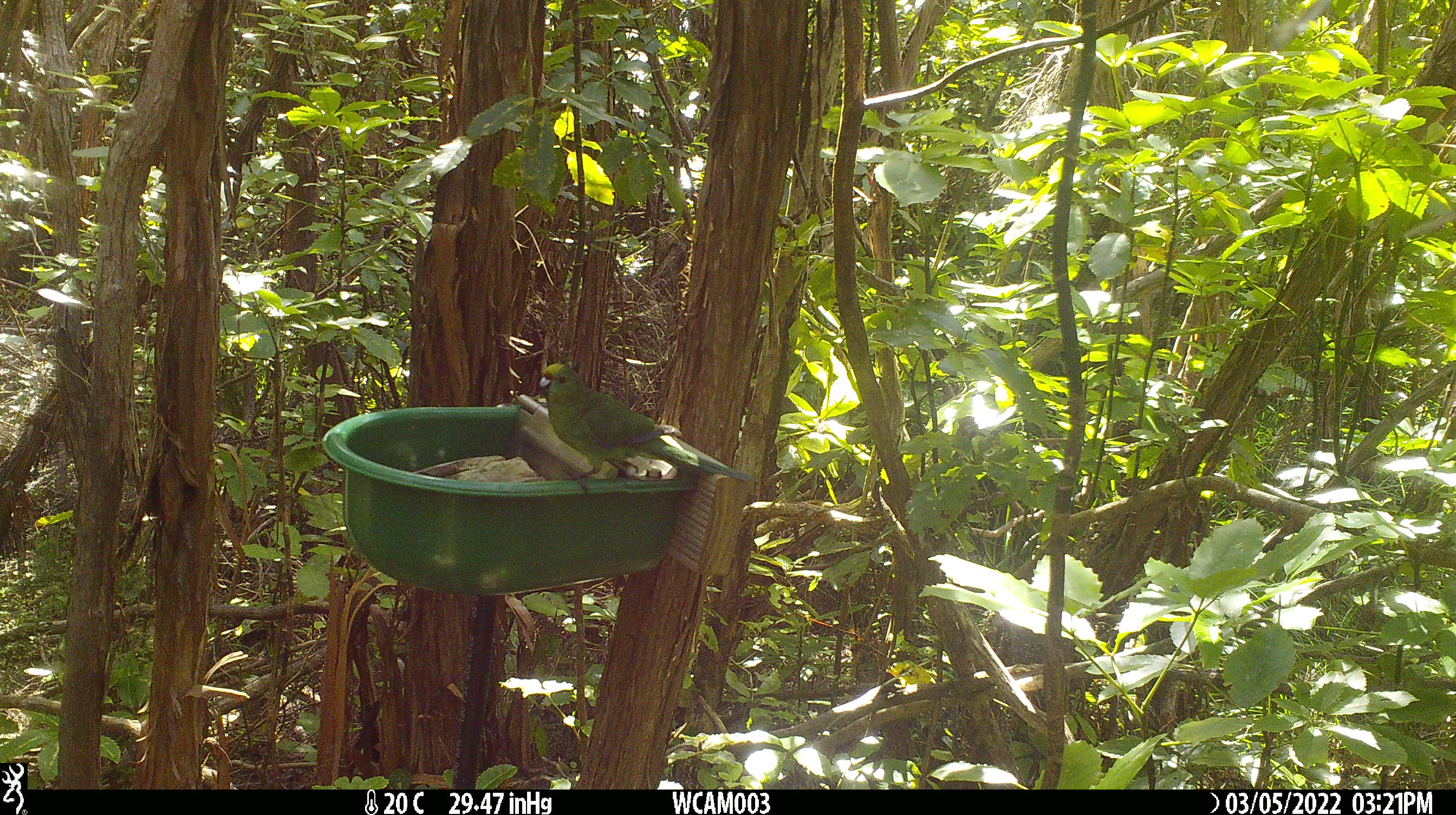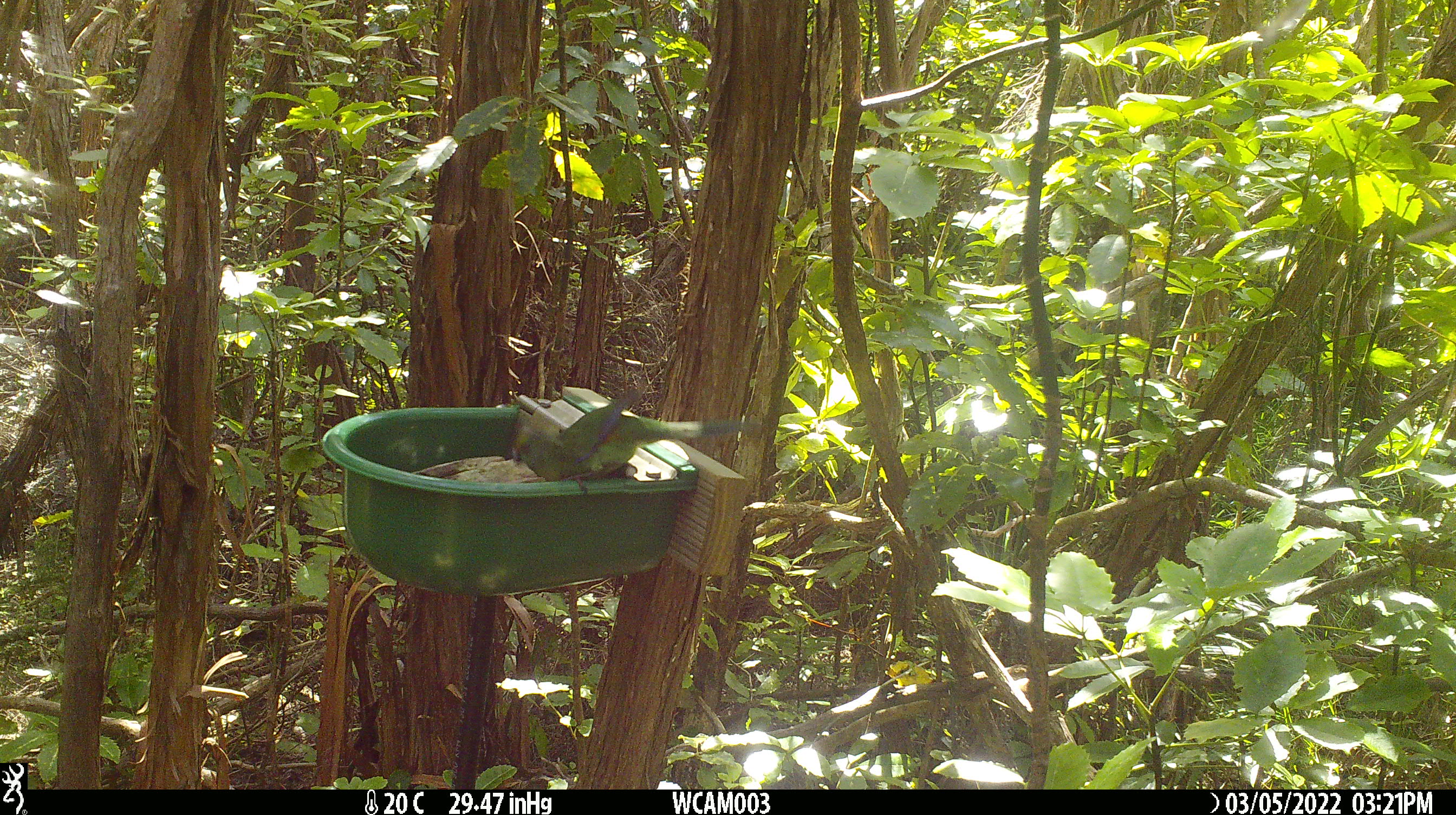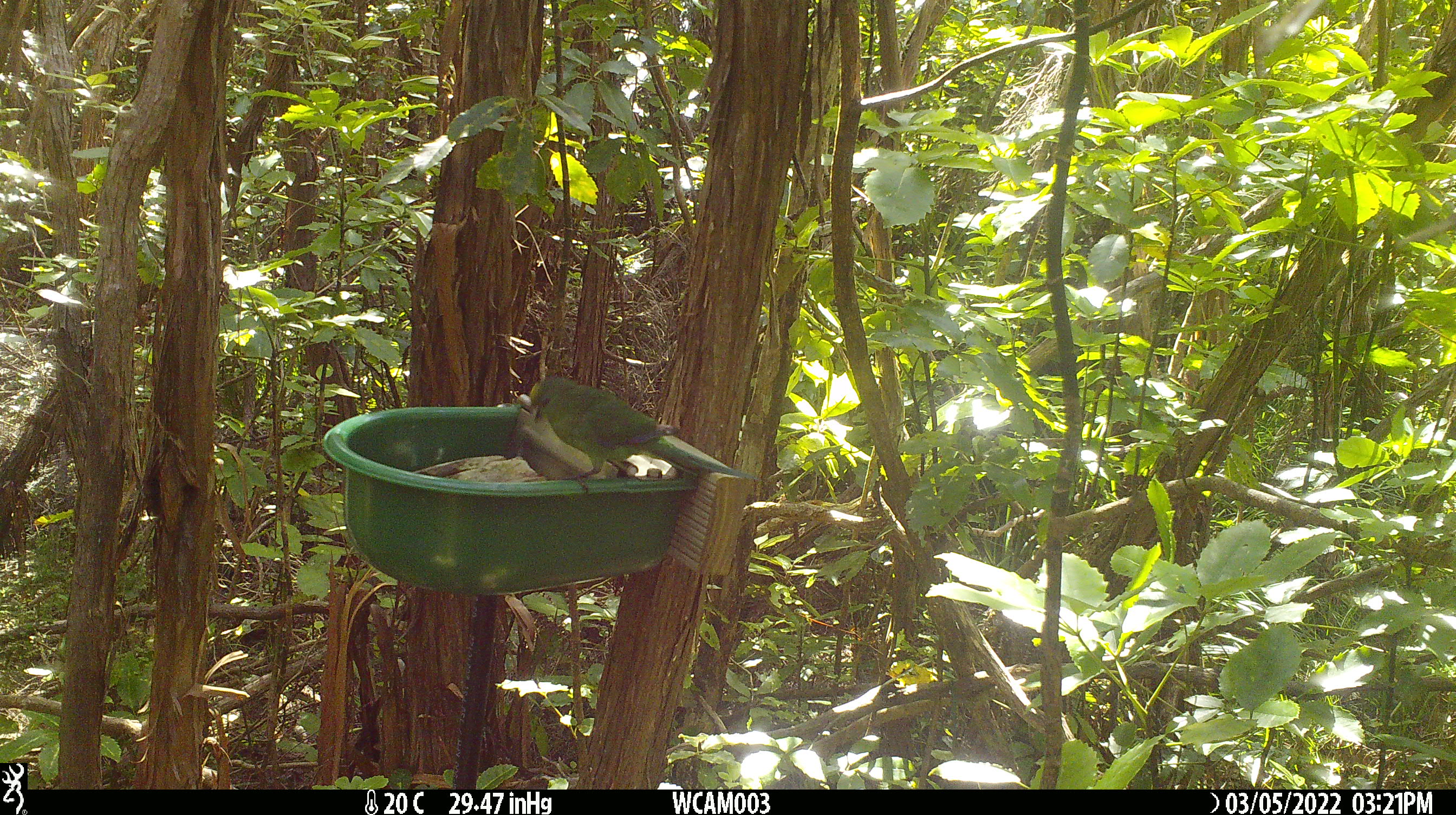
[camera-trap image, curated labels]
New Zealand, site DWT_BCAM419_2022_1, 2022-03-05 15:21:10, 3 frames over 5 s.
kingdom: Animalia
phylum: Chordata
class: Aves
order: Psittaciformes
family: Psittaculidae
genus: Cyanoramphus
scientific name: Cyanoramphus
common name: parakeet